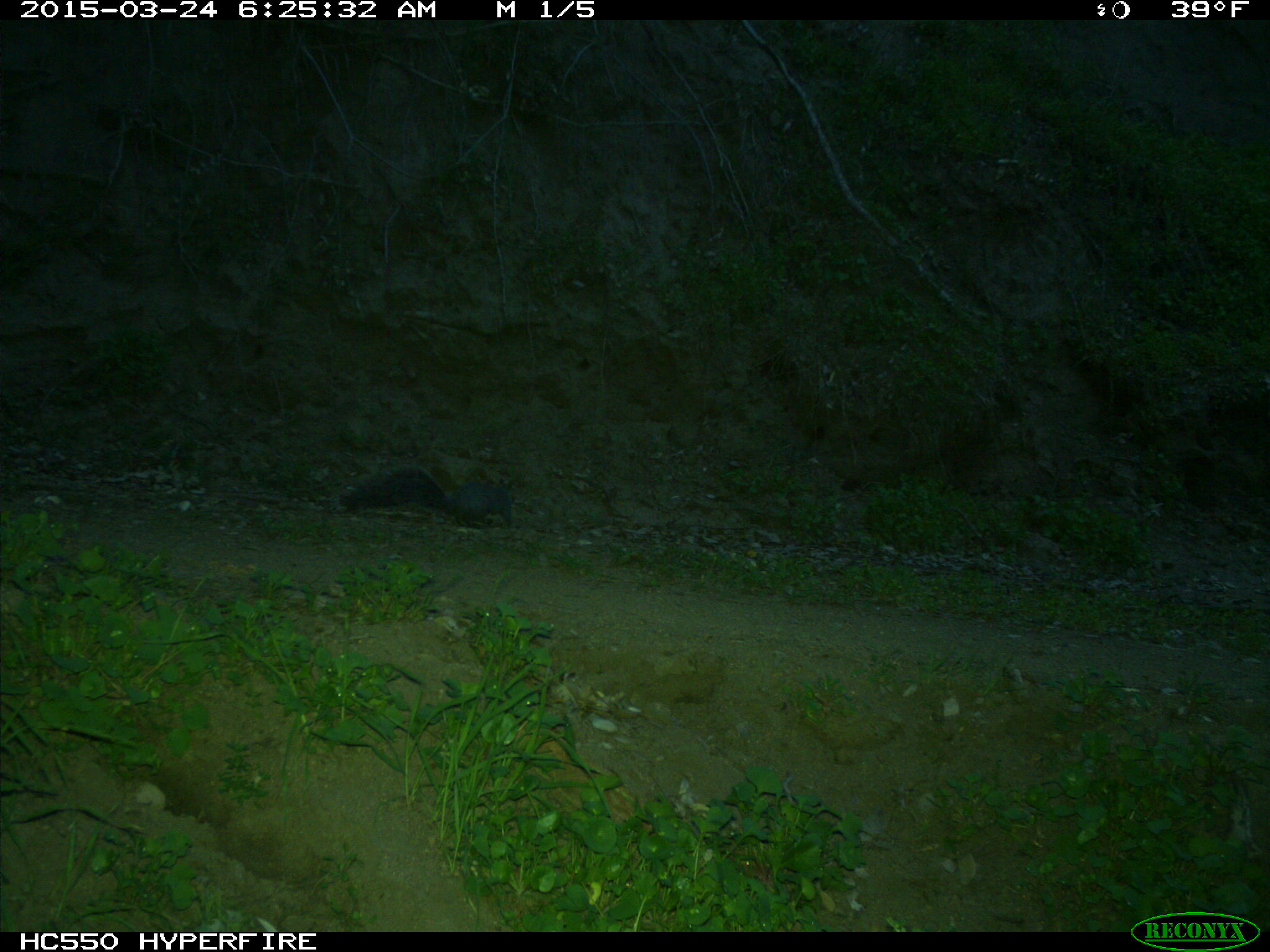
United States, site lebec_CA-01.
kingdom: Animalia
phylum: Chordata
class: Mammalia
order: Rodentia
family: Sciuridae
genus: Sciurus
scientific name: Sciurus carolinensis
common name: eastern gray squirrel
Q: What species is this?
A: Sciurus carolinensis (eastern gray squirrel).